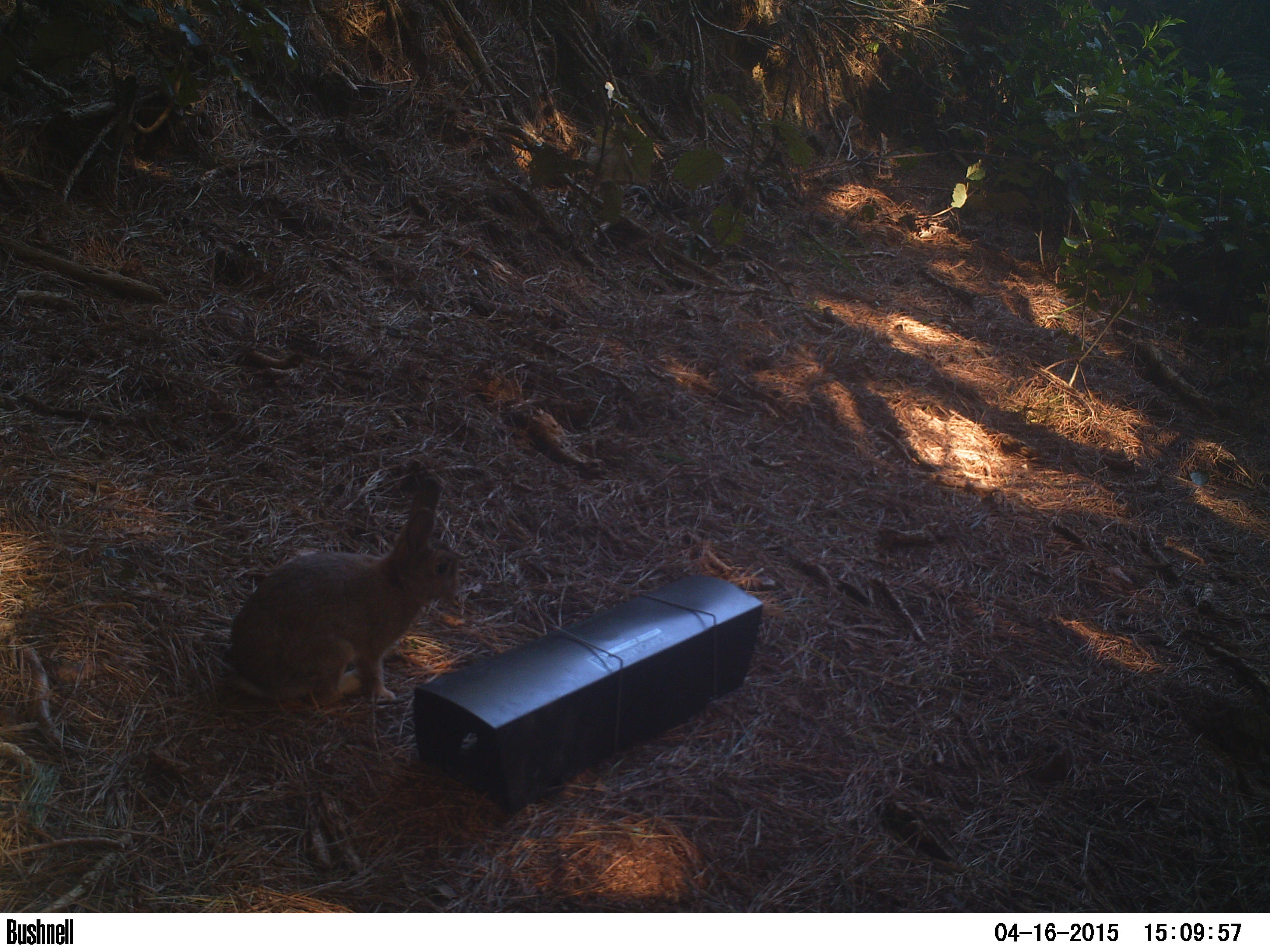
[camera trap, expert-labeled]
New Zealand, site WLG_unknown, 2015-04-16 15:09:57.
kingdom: Animalia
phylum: Chordata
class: Mammalia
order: Lagomorpha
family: Leporidae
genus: Oryctolagus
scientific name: Oryctolagus cuniculus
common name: european rabbit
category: rabbit